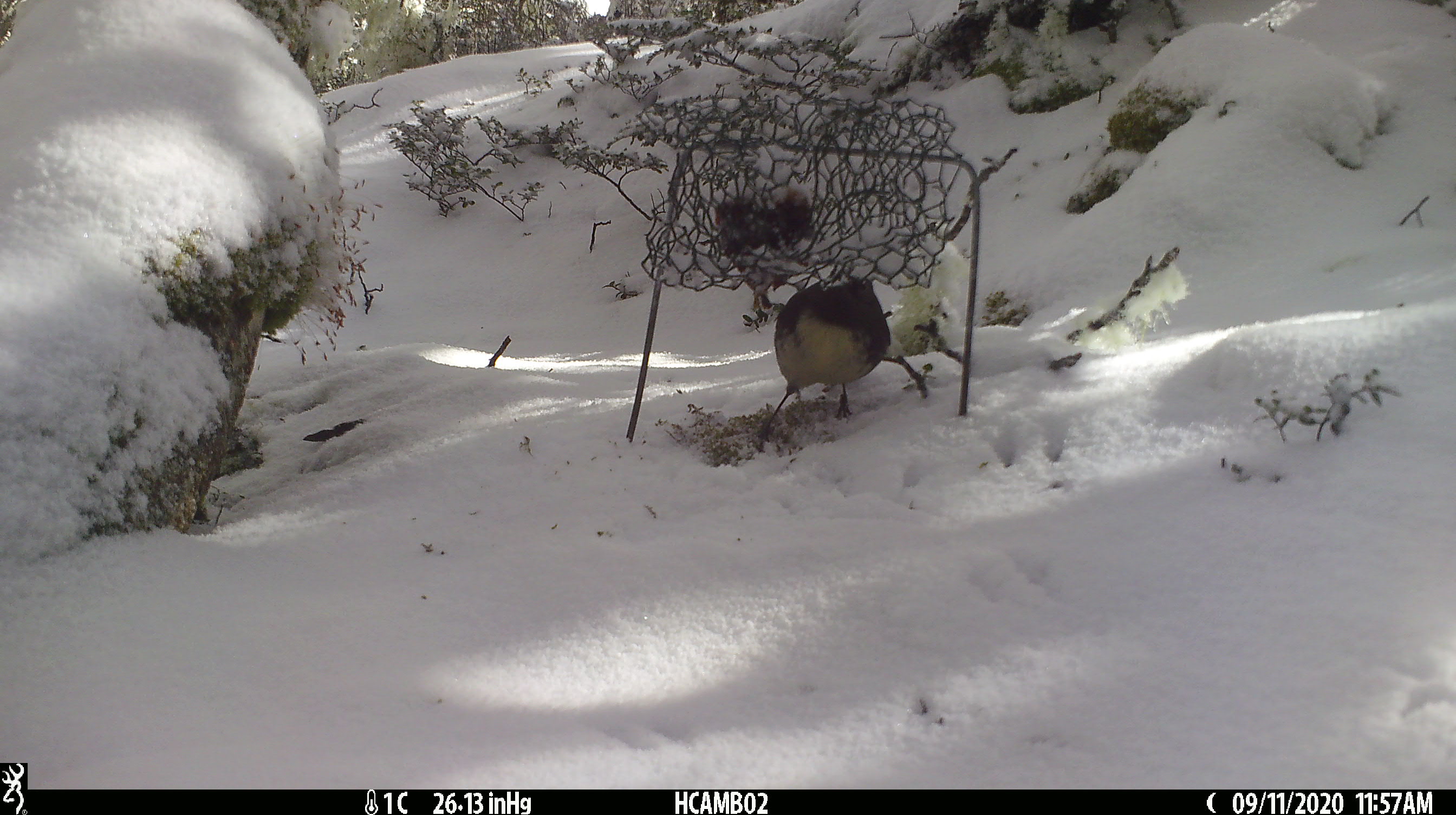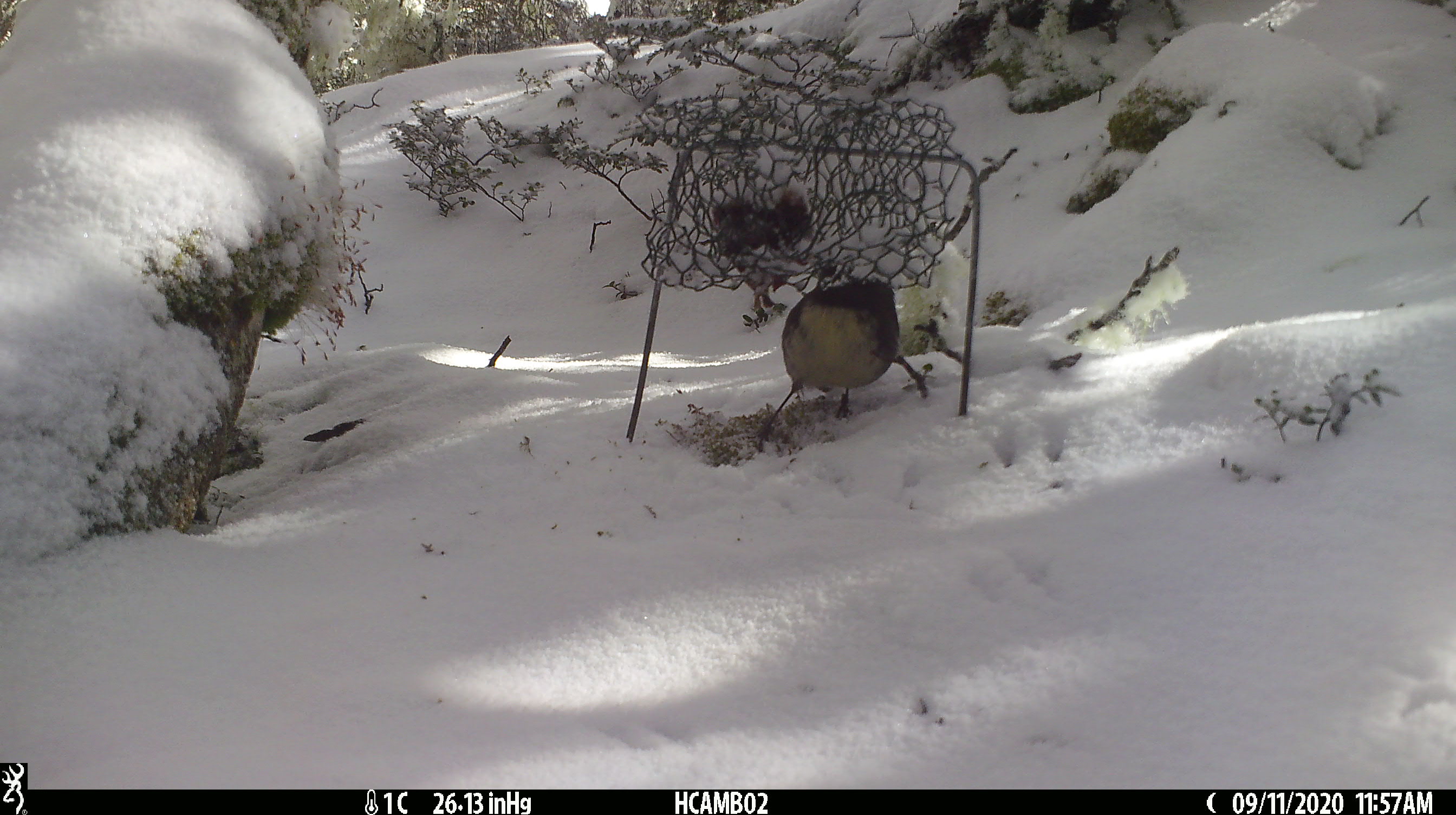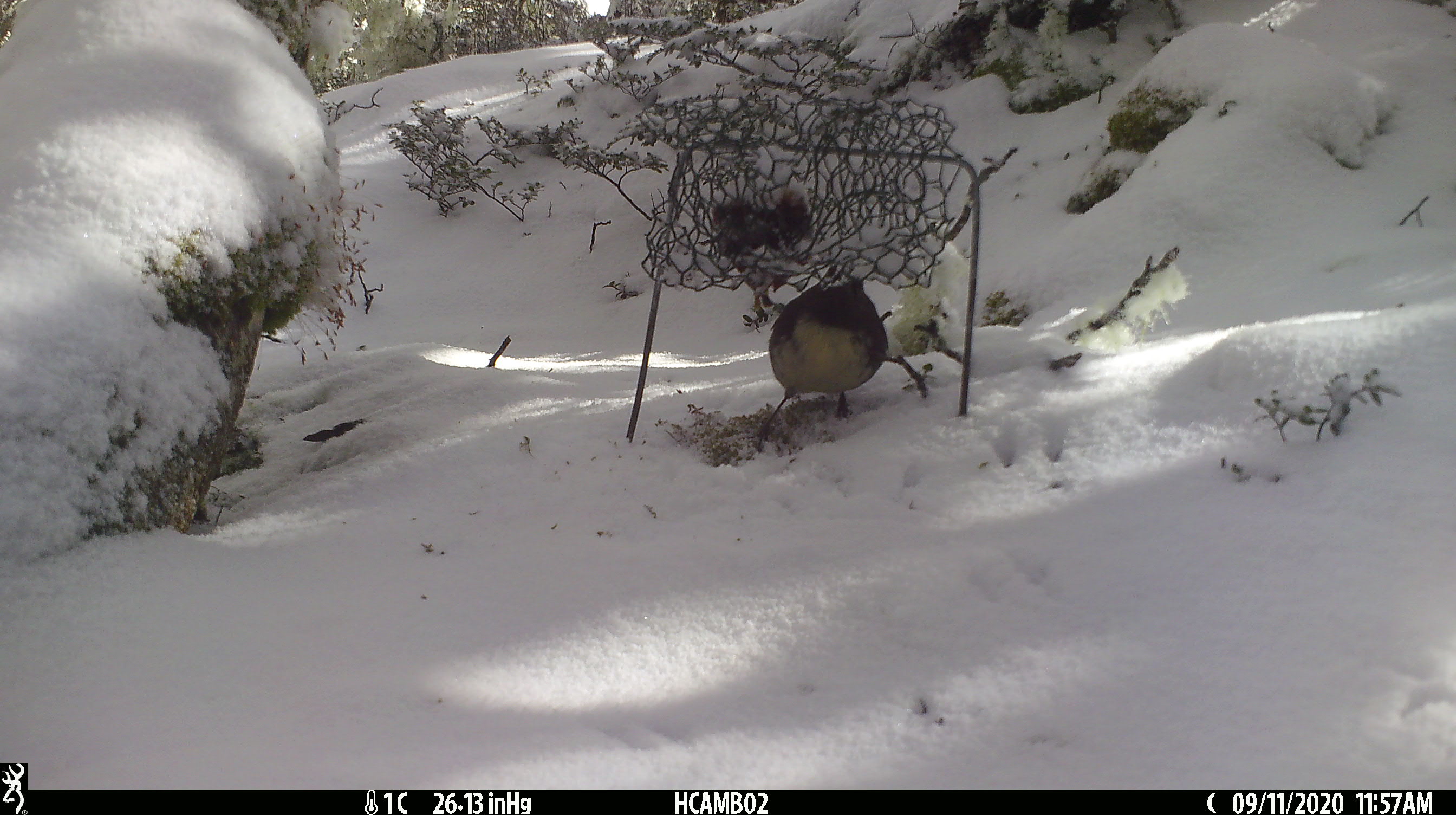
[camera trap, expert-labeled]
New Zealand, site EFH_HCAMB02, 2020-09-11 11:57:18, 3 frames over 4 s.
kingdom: Animalia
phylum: Chordata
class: Aves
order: Passeriformes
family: Petroicidae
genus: Petroica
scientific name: Petroica australis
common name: new zealand robin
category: robin